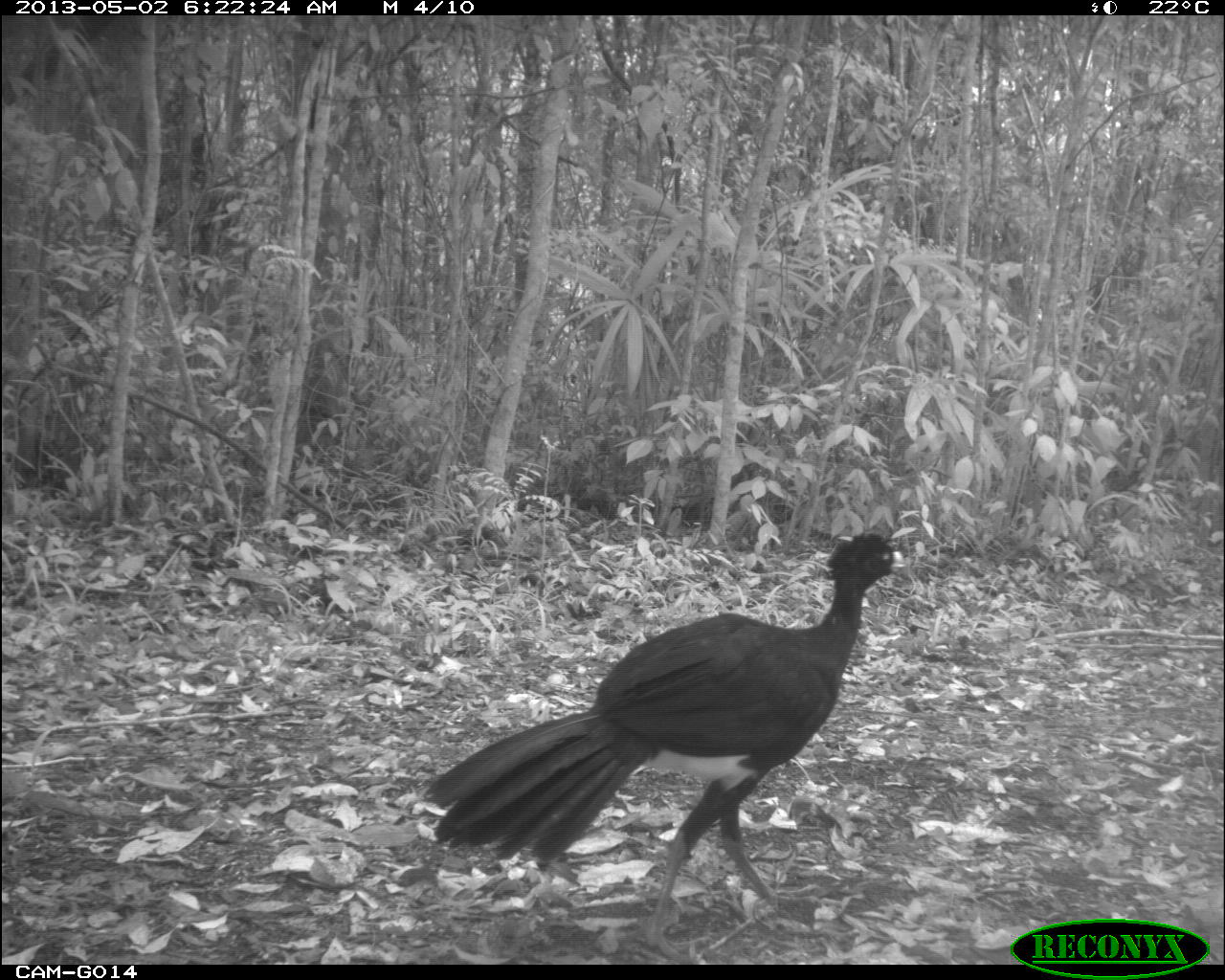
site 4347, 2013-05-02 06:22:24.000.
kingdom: Animalia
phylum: Chordata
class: Aves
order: Galliformes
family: Cracidae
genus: Crax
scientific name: Crax rubra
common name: great curassow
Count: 1.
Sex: male.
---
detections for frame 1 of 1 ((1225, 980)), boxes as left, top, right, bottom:
crax rubra: 421, 528, 906, 959